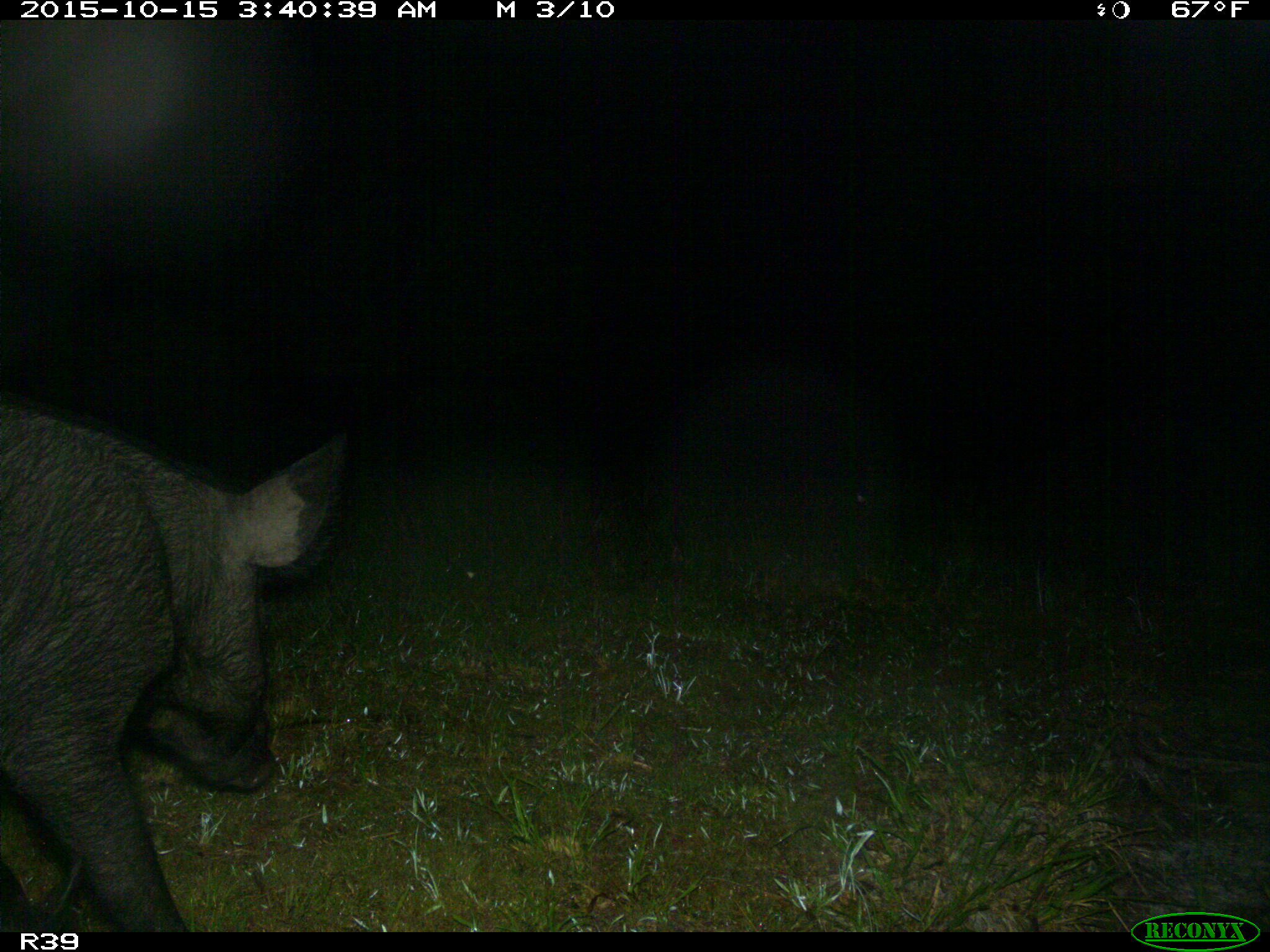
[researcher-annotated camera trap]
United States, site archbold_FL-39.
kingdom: Animalia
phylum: Chordata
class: Mammalia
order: Artiodactyla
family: Suidae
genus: Sus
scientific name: Sus scrofa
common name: wild boar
Sus scrofa (wild boar).